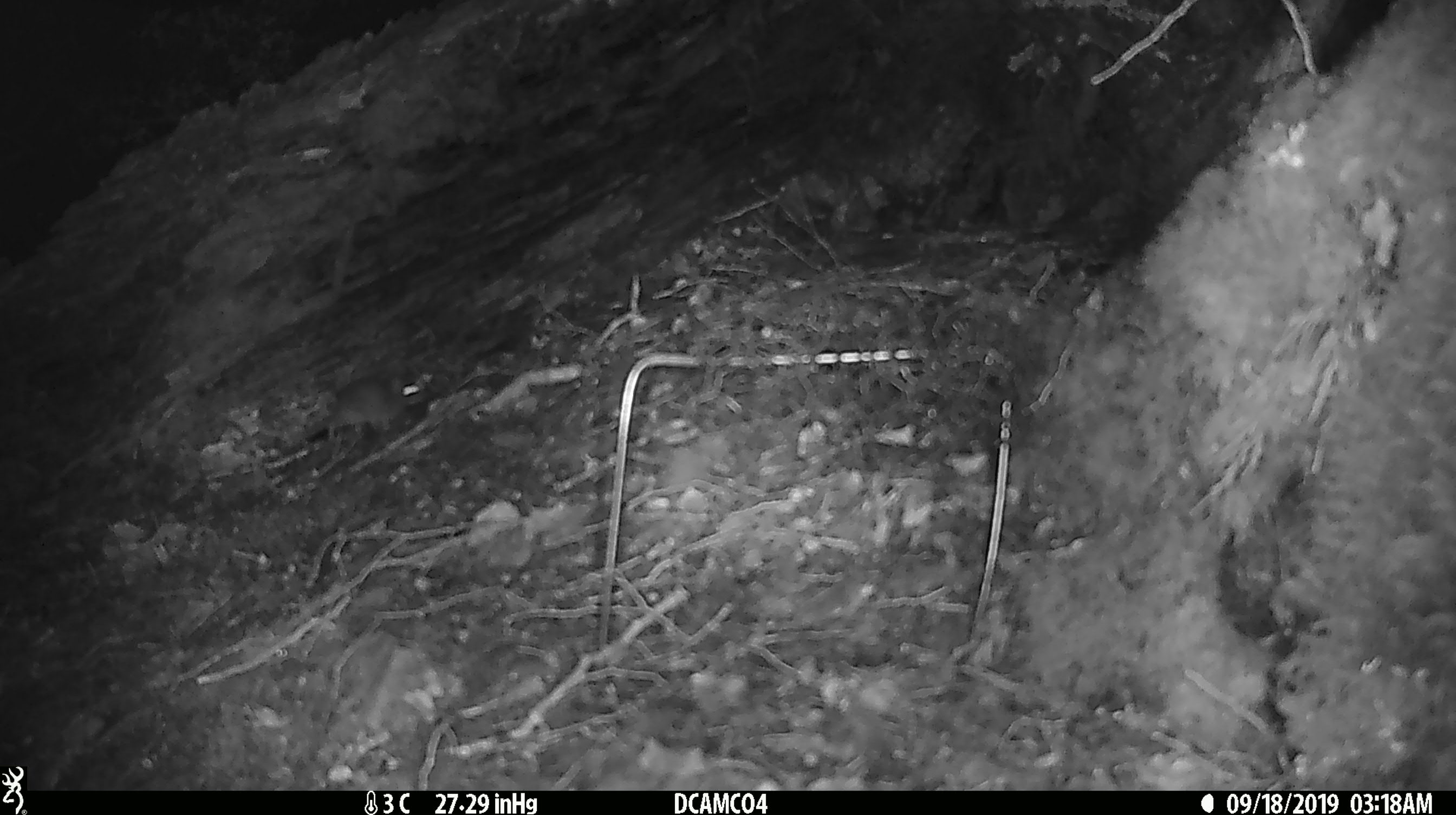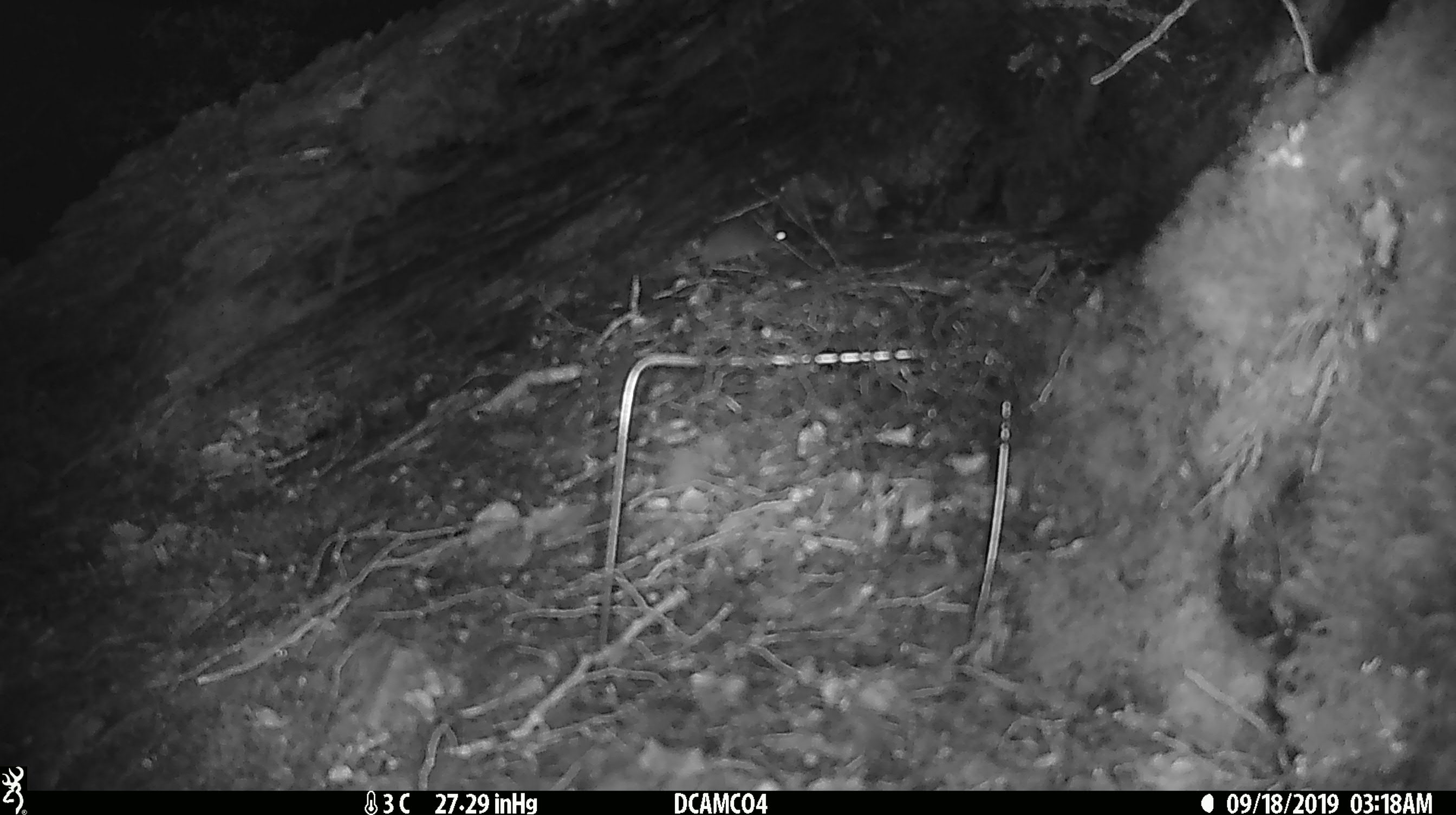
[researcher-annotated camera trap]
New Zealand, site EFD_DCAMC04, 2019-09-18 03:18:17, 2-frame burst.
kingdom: Animalia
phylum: Chordata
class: Mammalia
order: Rodentia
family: Muridae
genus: Mus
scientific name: Mus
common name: mouse